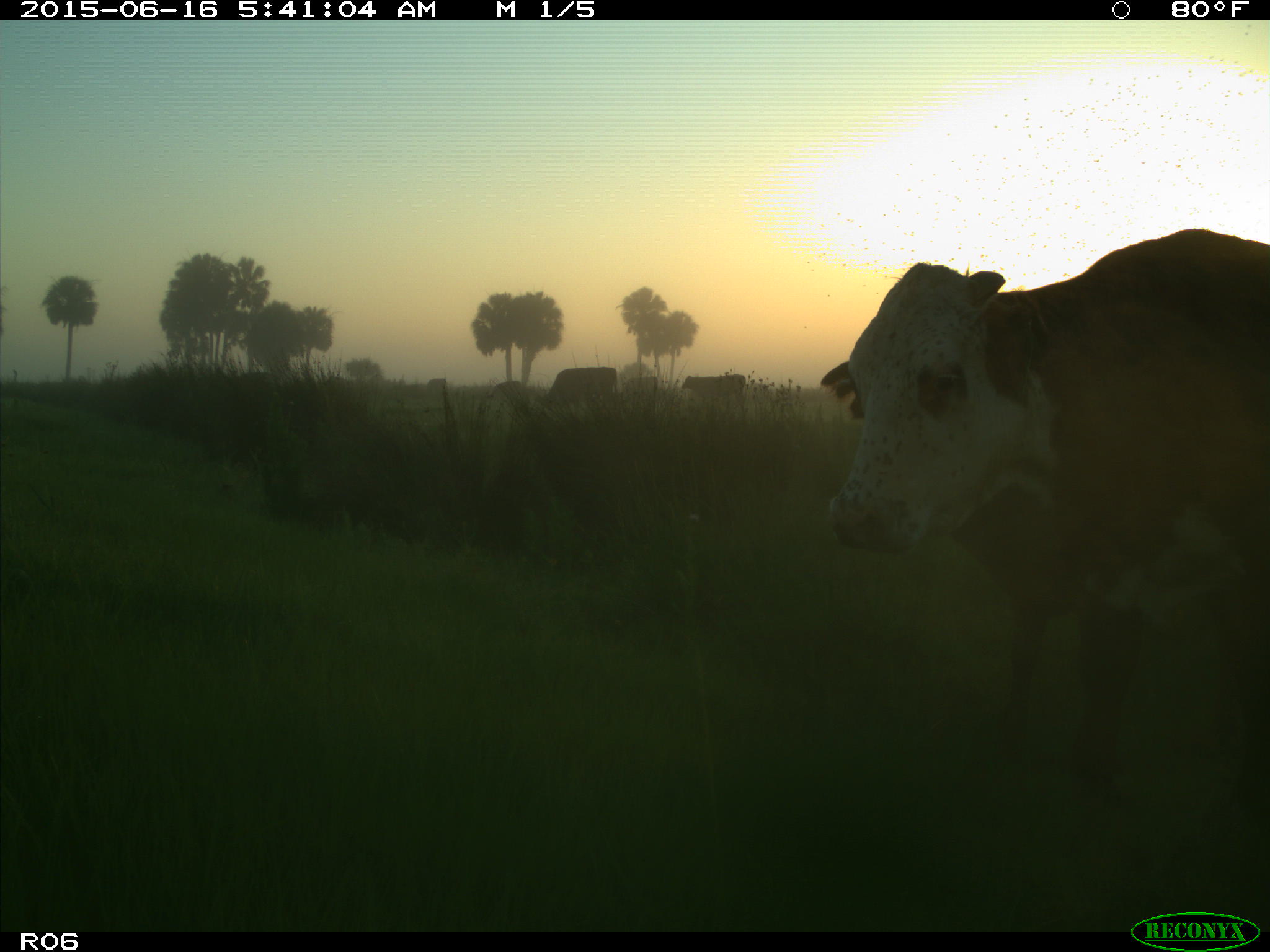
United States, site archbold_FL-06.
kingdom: Animalia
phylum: Chordata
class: Mammalia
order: Artiodactyla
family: Bovidae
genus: Bos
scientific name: Bos taurus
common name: domestic cow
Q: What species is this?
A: Bos taurus (domestic cow).